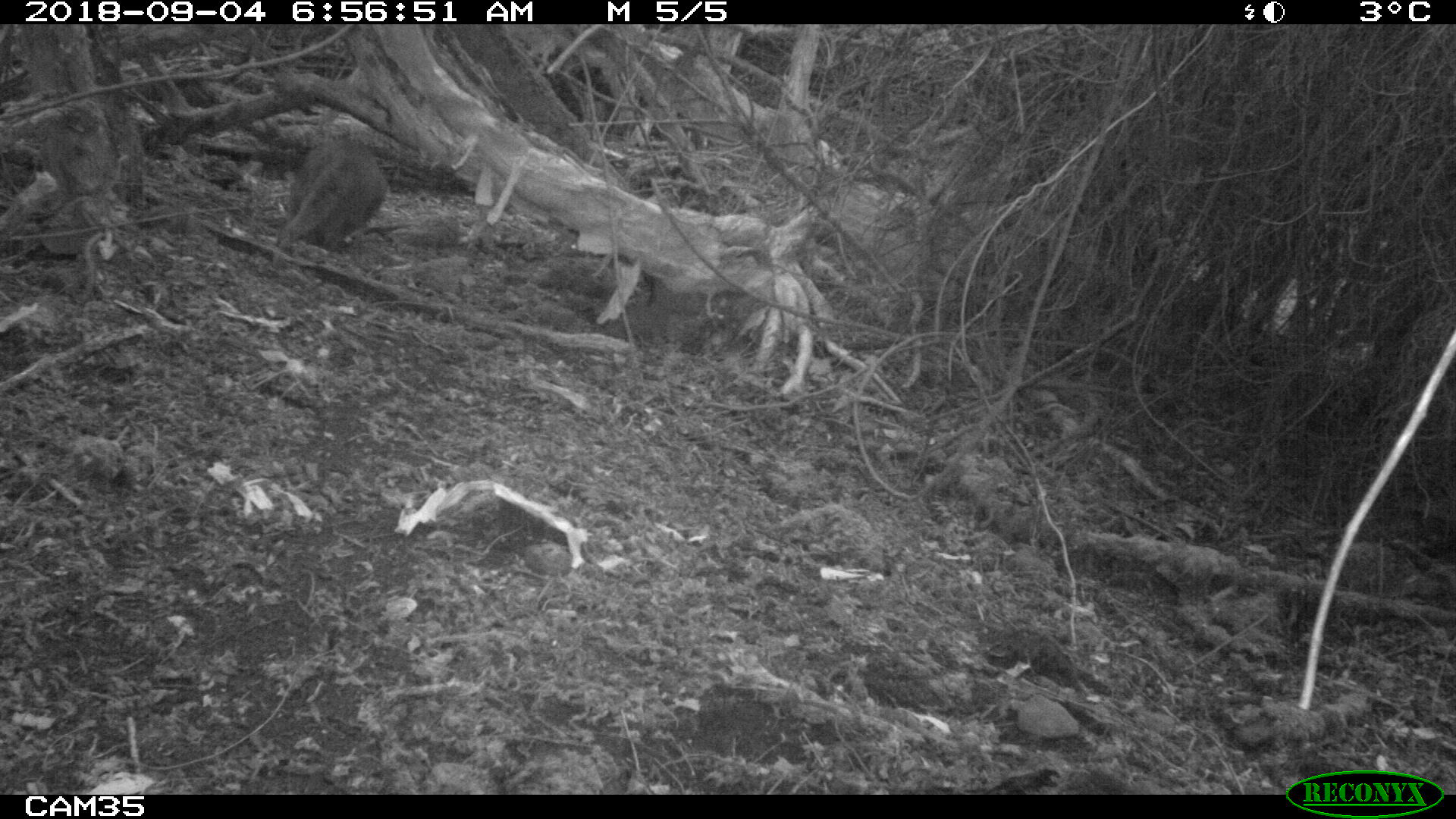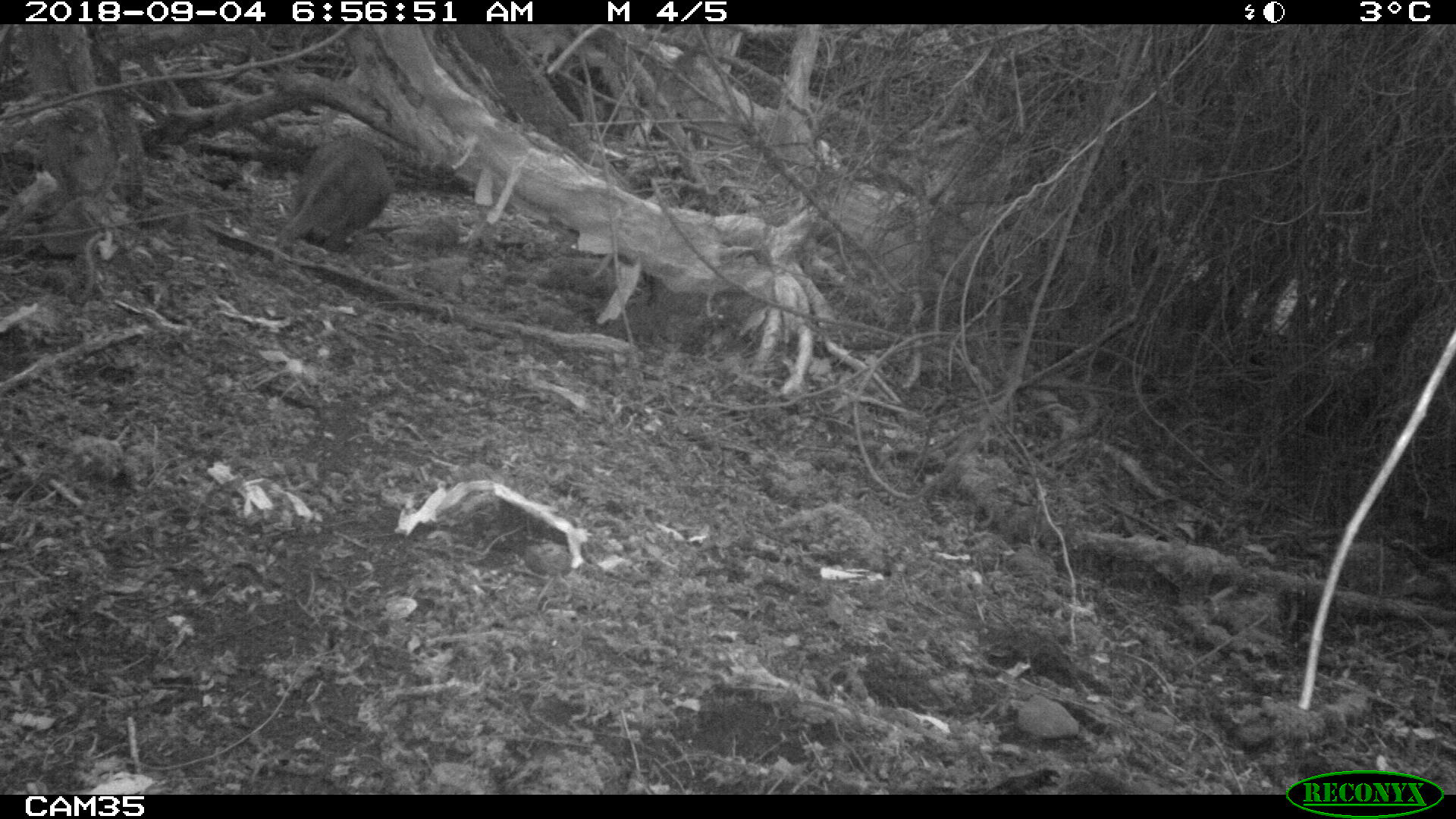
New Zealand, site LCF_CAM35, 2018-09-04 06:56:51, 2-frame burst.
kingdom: Animalia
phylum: Chordata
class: Mammalia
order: Diprotodontia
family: Macropodidae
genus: Notamacropus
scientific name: Notamacropus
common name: wallaby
Wallaby (Notamacropus).